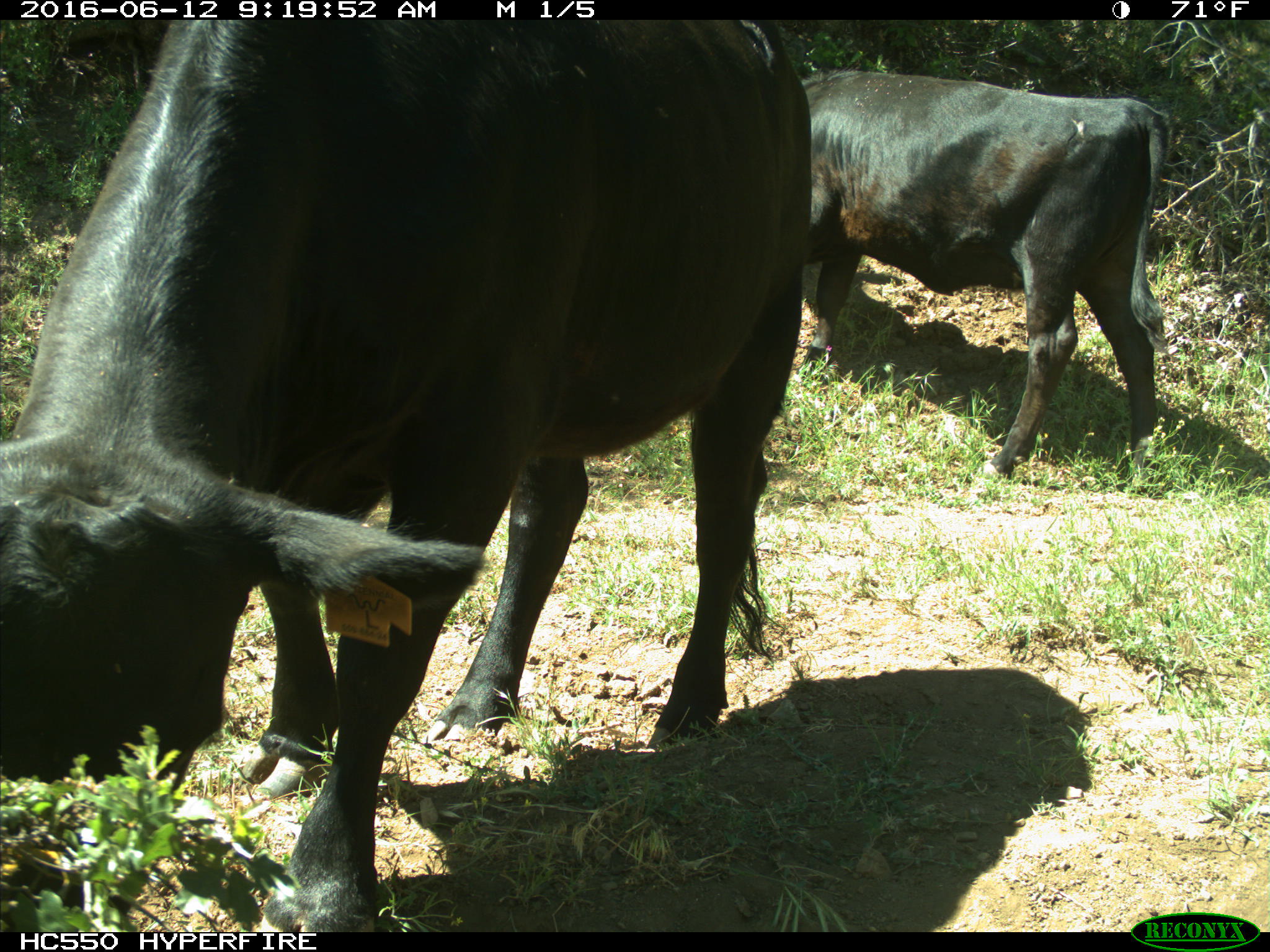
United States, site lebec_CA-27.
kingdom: Animalia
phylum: Chordata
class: Mammalia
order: Artiodactyla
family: Bovidae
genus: Bos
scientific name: Bos taurus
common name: domestic cow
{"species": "Bos taurus (domestic cow)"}